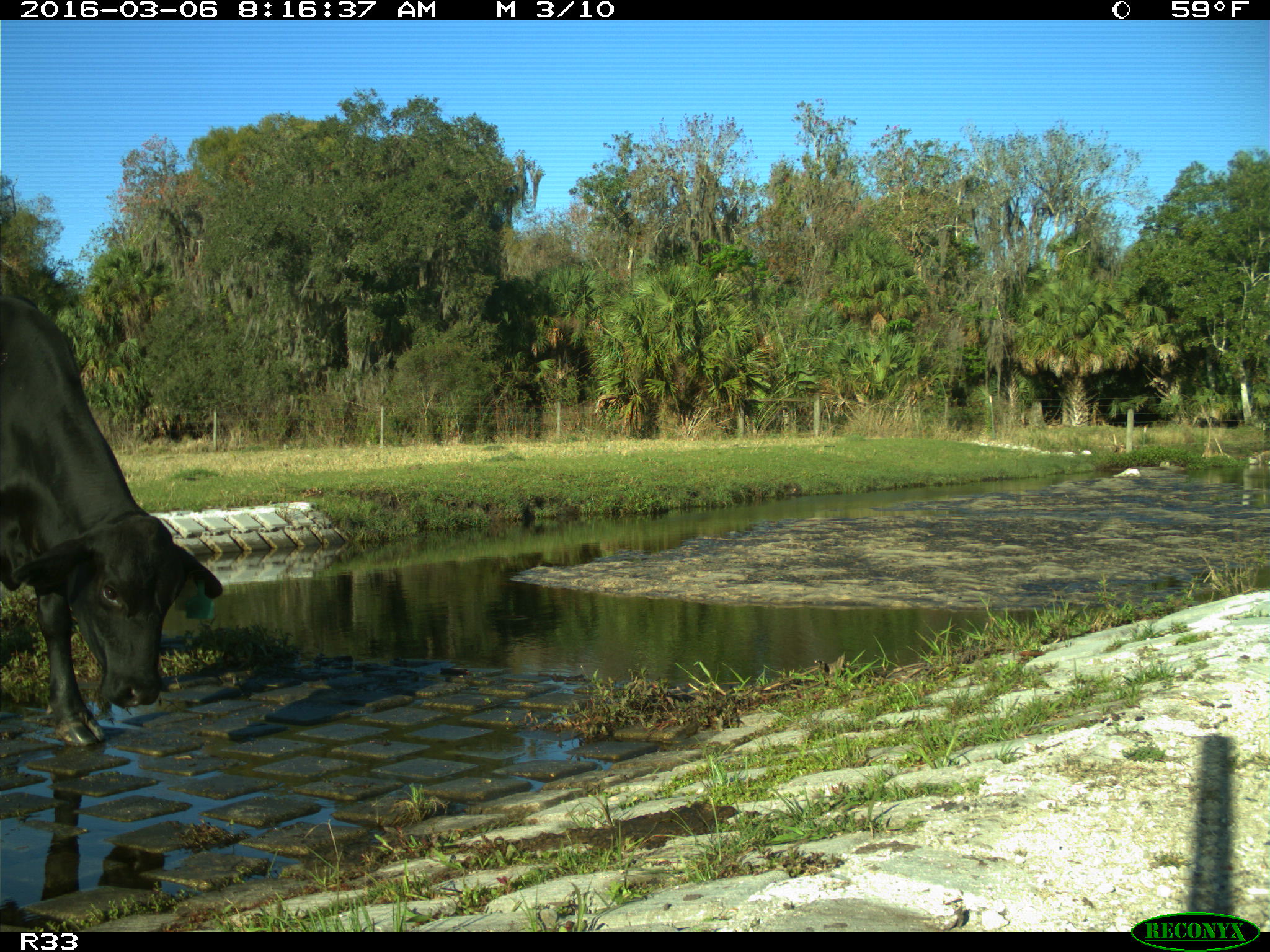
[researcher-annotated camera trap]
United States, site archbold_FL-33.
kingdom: Animalia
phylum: Chordata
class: Mammalia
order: Artiodactyla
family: Bovidae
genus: Bos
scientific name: Bos taurus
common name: domestic cow